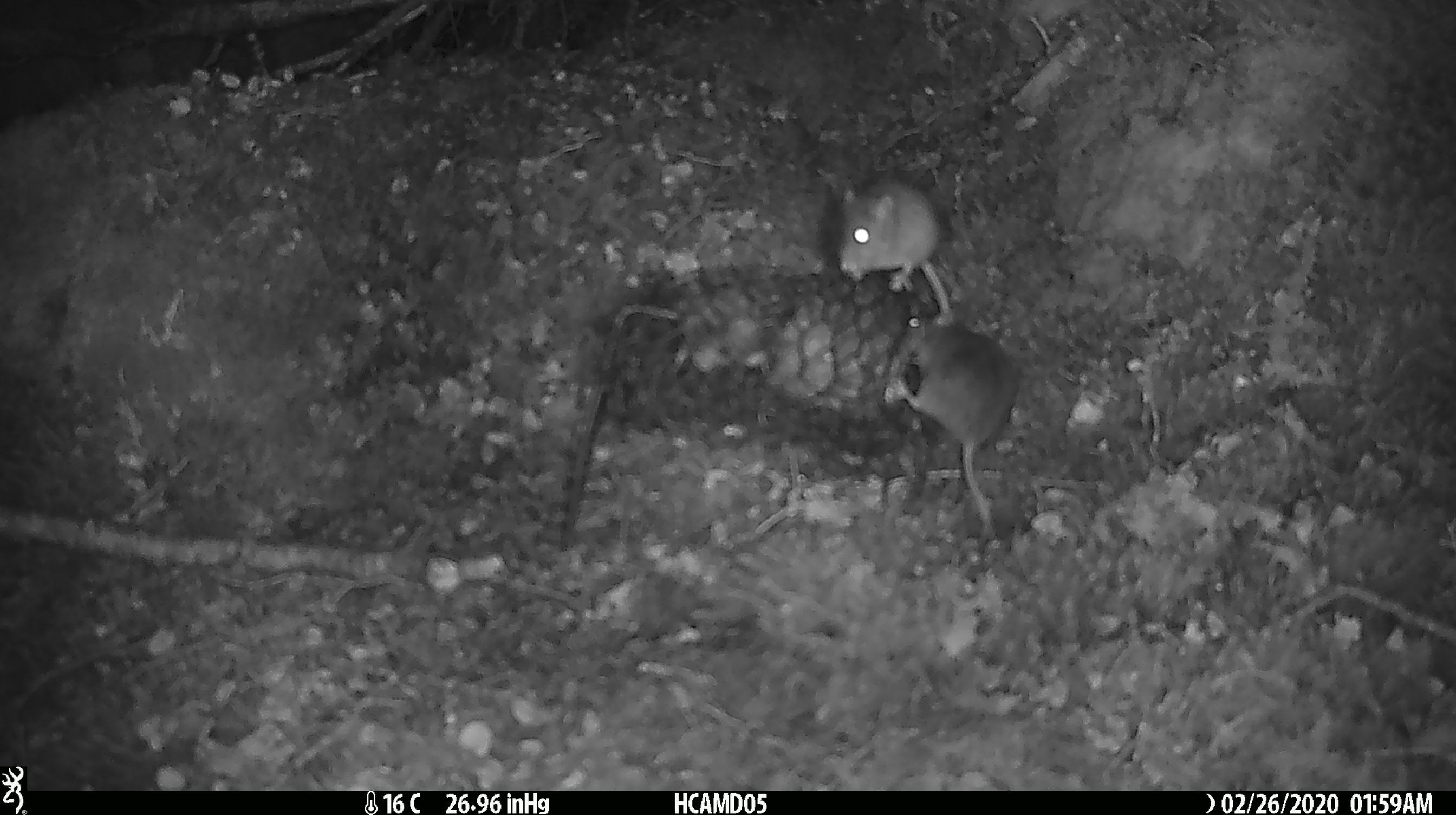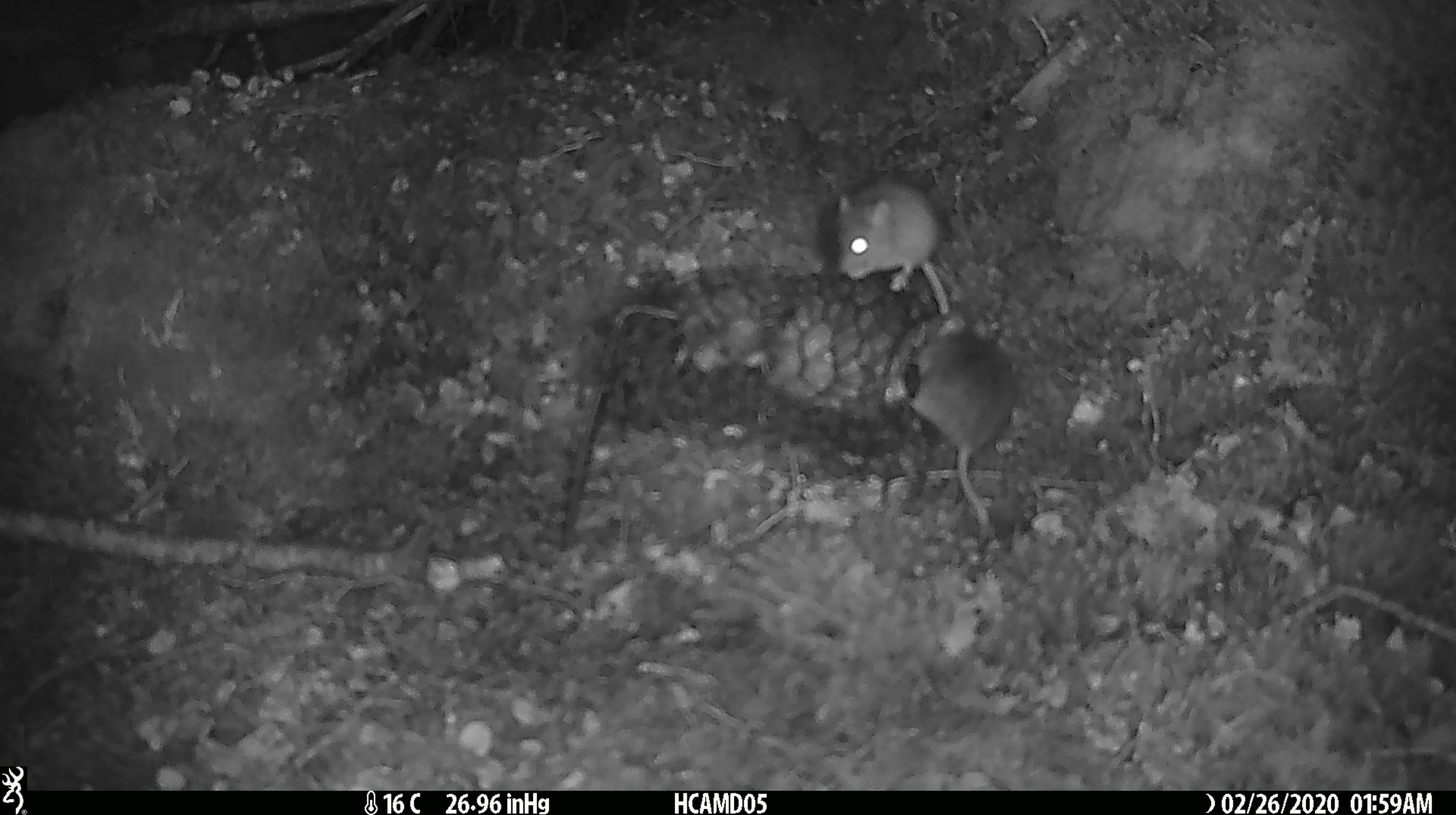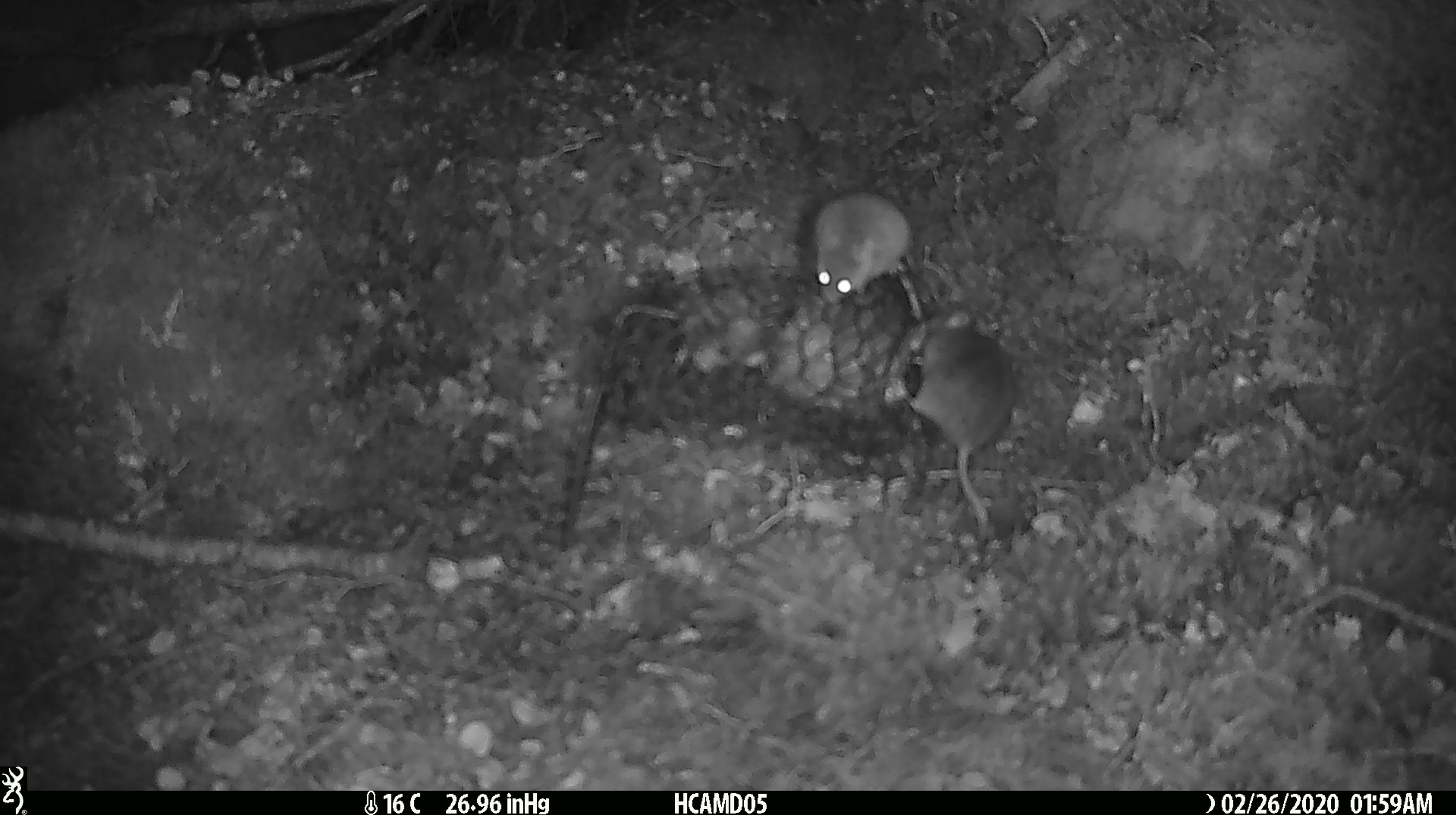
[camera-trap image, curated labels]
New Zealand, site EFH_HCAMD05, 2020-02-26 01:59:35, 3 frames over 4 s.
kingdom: Animalia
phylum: Chordata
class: Mammalia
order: Rodentia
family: Muridae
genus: Mus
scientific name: Mus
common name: mouse